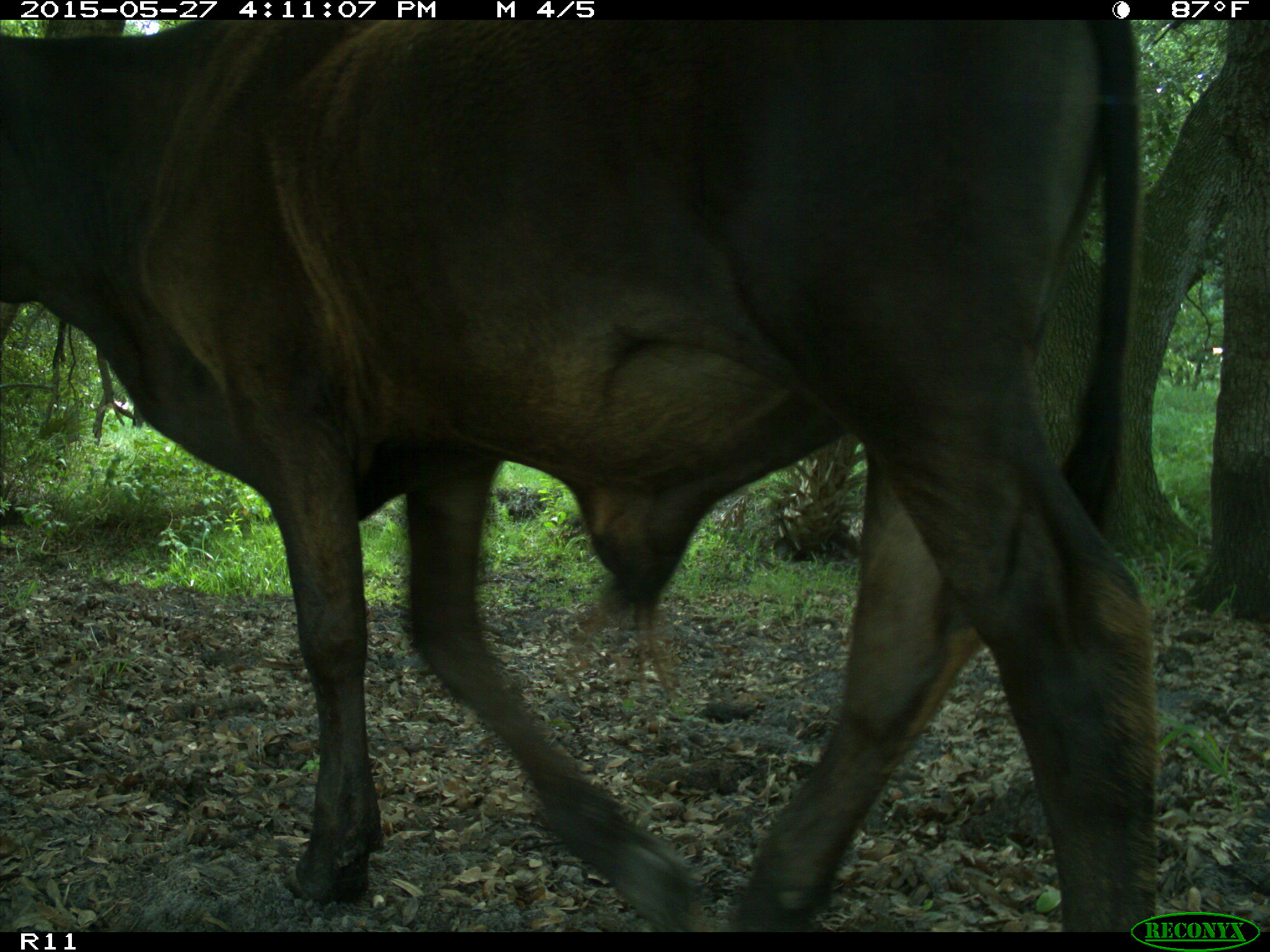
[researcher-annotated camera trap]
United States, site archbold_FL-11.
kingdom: Animalia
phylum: Chordata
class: Mammalia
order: Artiodactyla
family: Bovidae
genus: Bos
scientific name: Bos taurus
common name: domestic cow